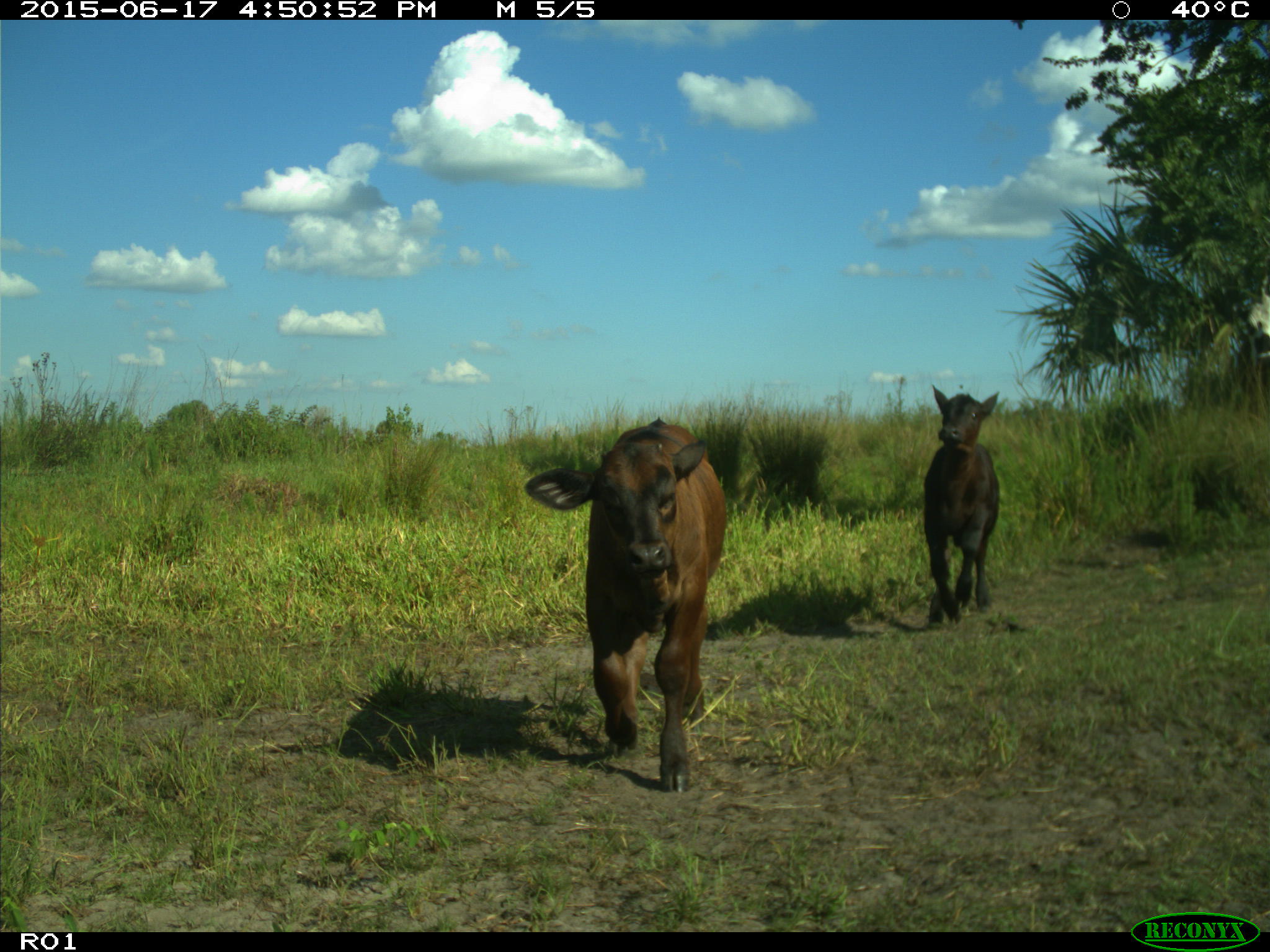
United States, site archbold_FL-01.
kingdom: Animalia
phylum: Chordata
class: Mammalia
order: Artiodactyla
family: Bovidae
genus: Bos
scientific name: Bos taurus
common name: domestic cow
Bos taurus (domestic cow).